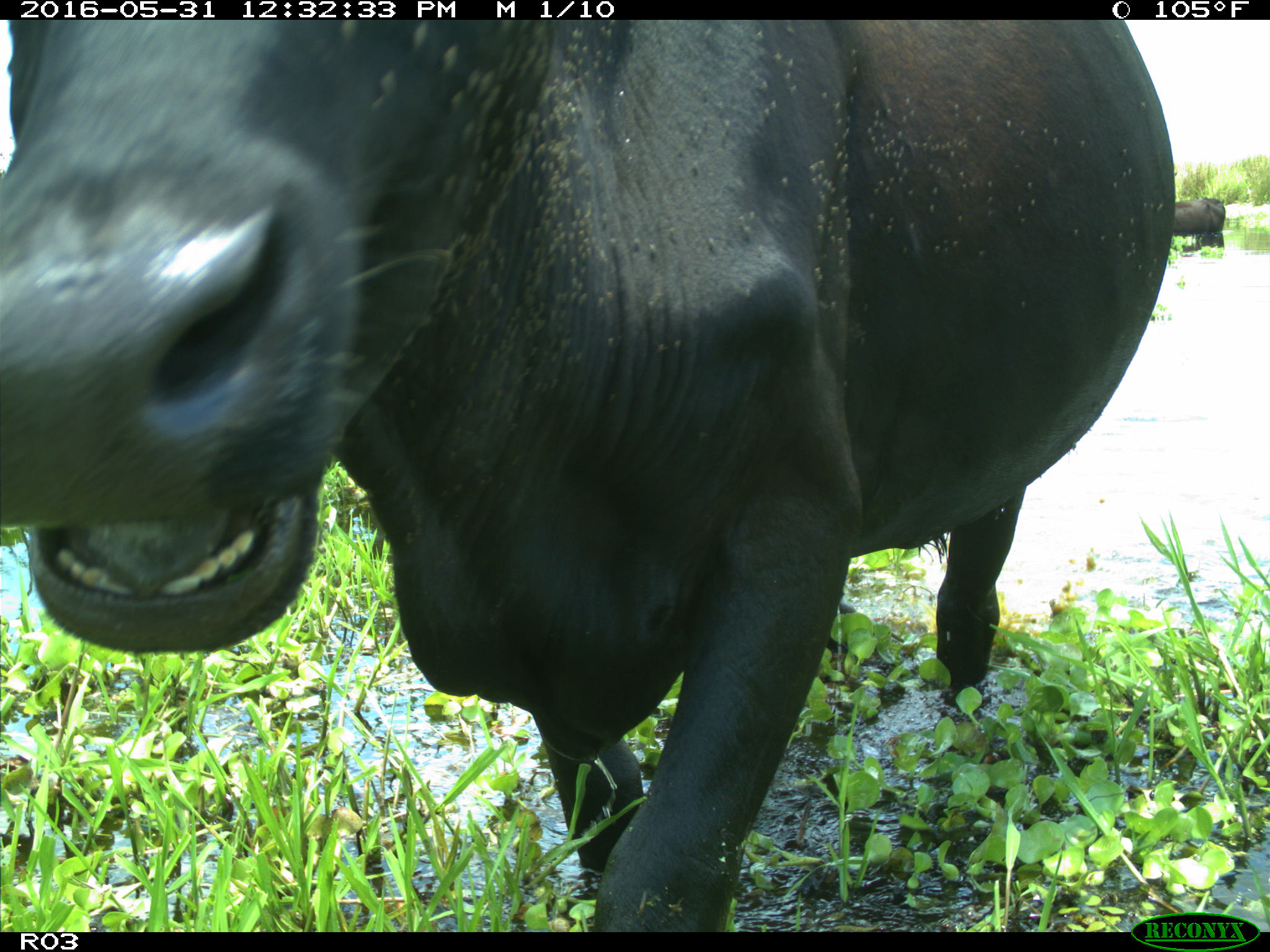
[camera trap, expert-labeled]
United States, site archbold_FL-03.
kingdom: Animalia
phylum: Chordata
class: Mammalia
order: Artiodactyla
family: Bovidae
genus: Bos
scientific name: Bos taurus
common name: domestic cow